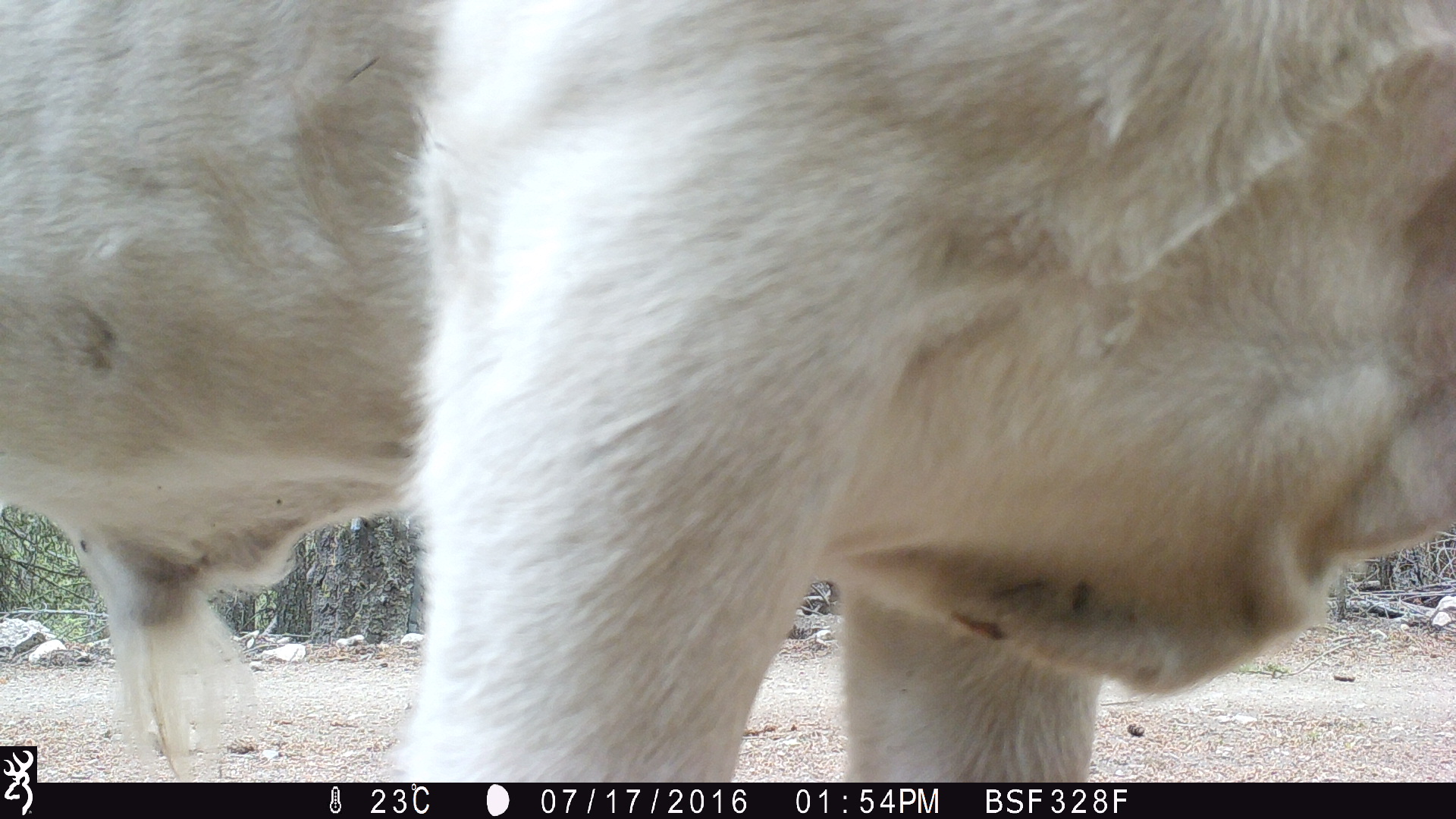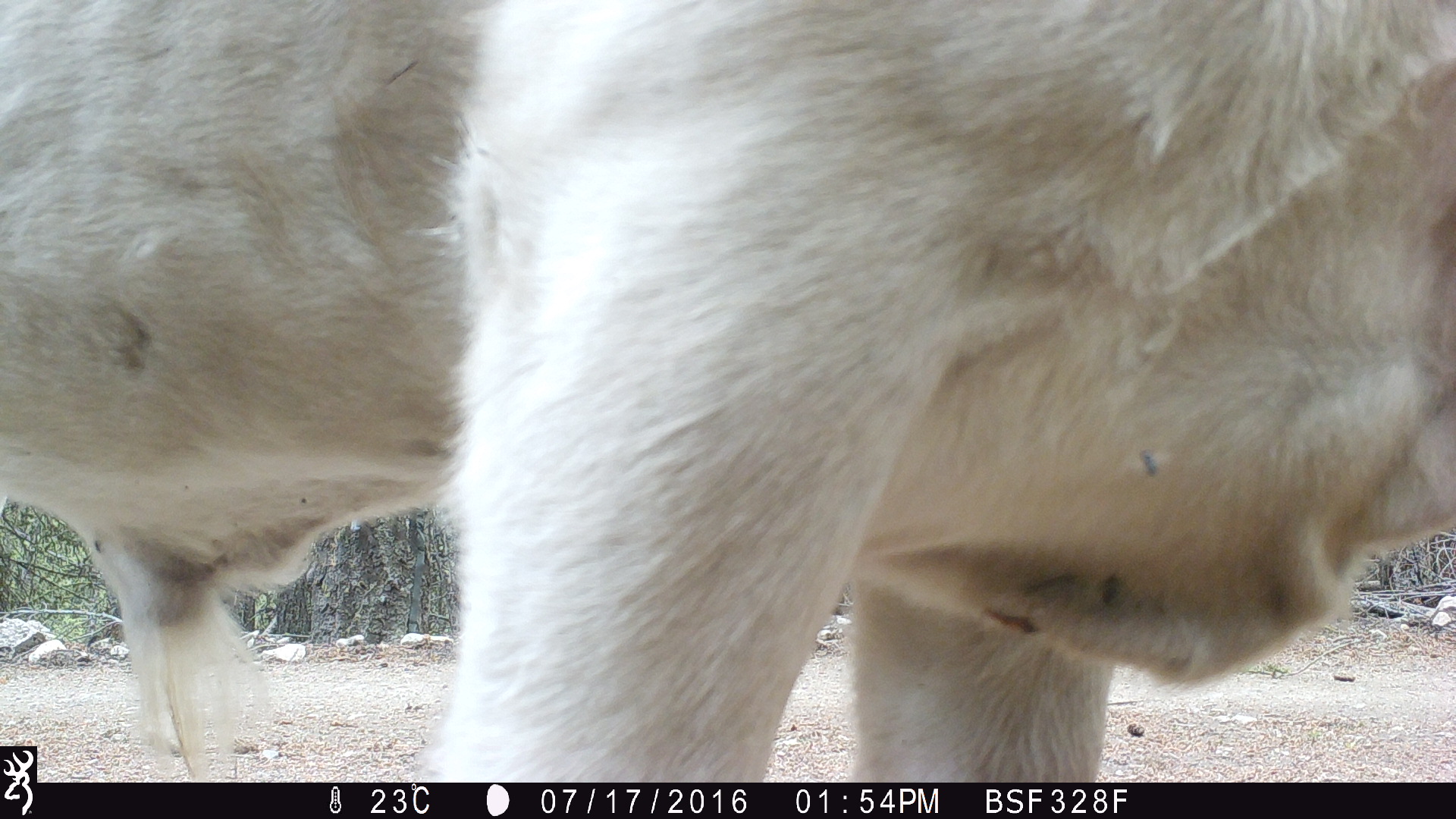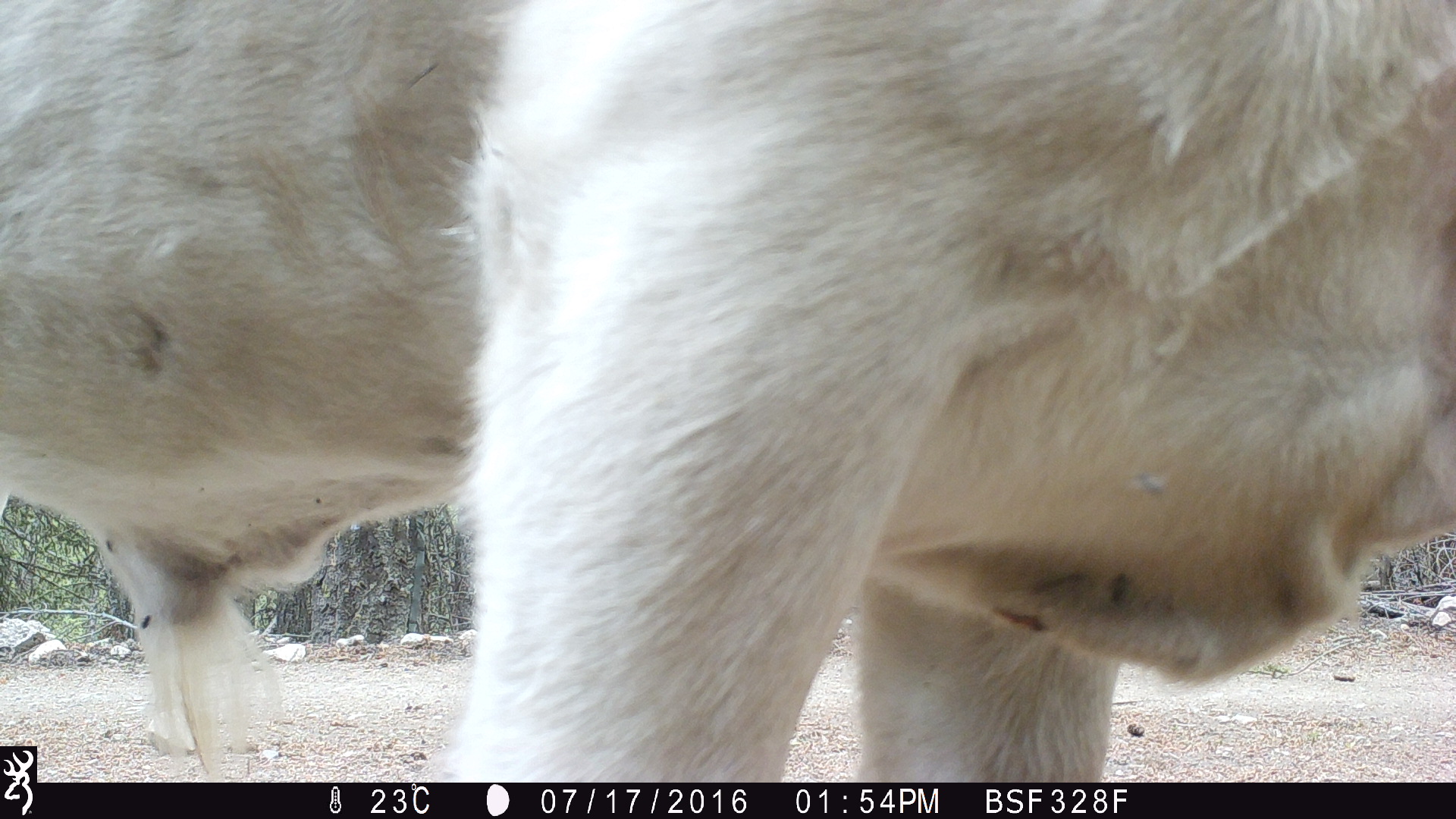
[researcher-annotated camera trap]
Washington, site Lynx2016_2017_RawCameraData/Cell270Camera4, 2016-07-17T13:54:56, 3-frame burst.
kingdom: Animalia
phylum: Chordata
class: Mammalia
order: Artiodactyla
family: Bovidae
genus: Bos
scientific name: Bos taurus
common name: domestic cattle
Domestic cattle (Bos taurus). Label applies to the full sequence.